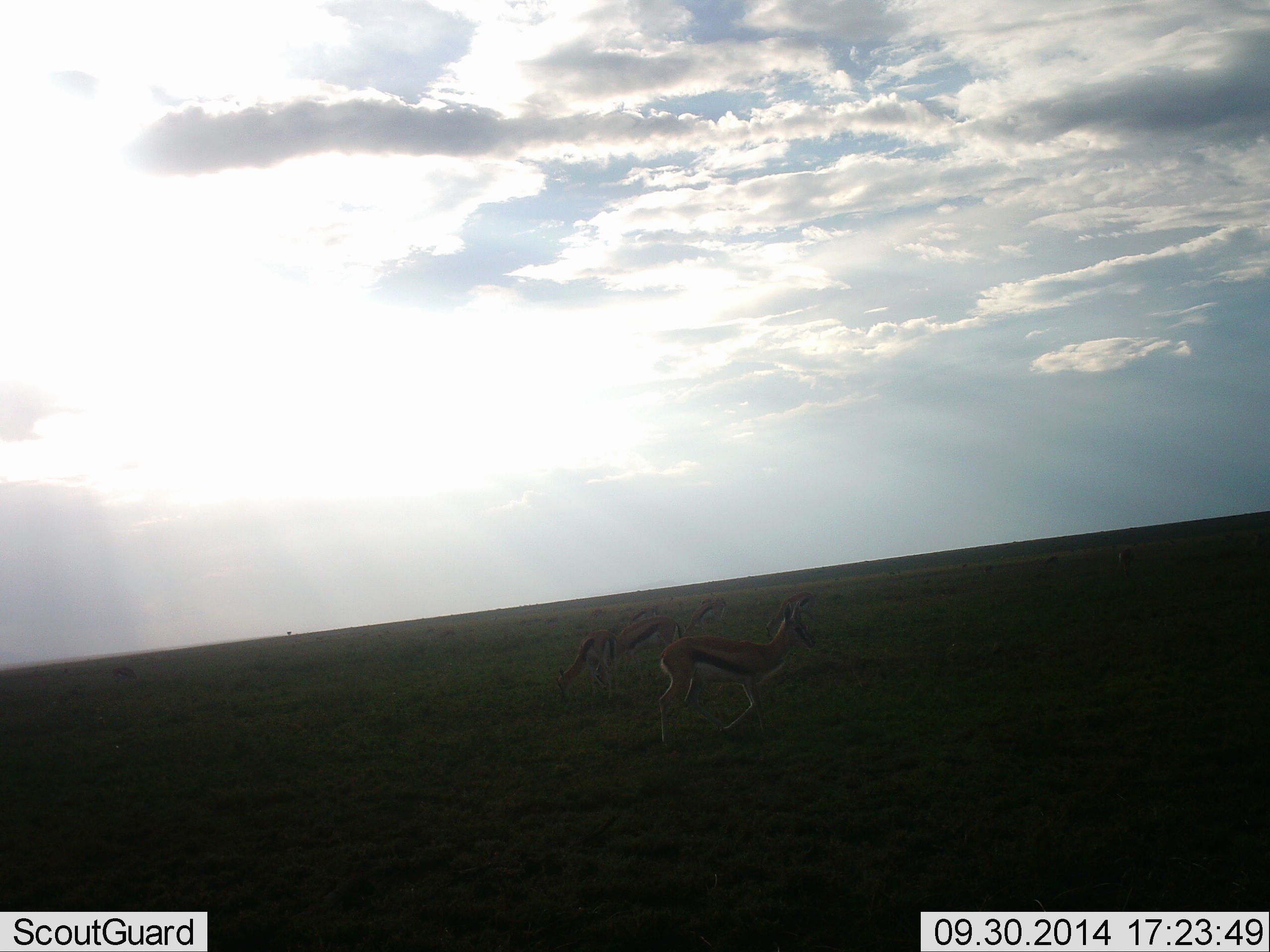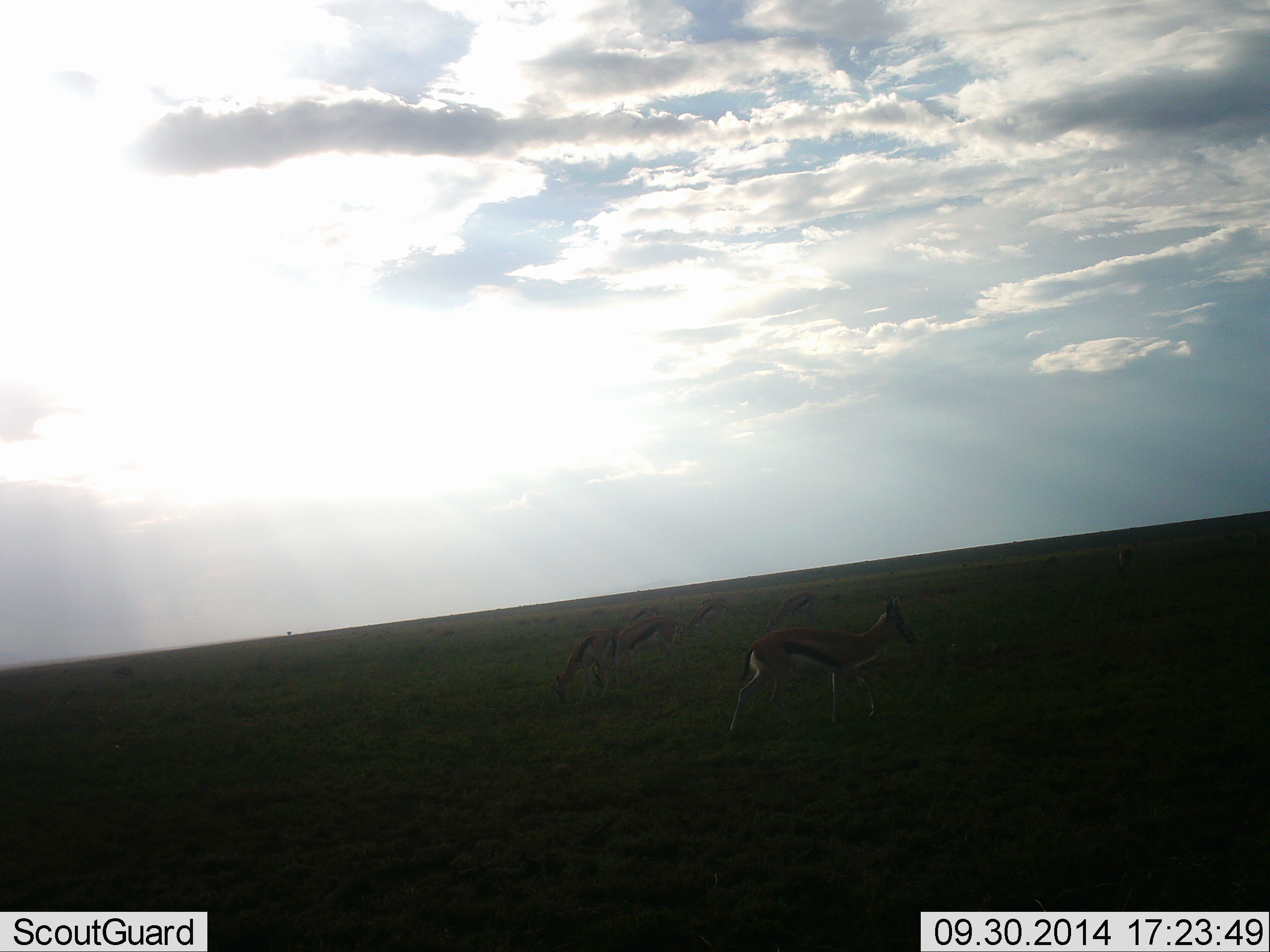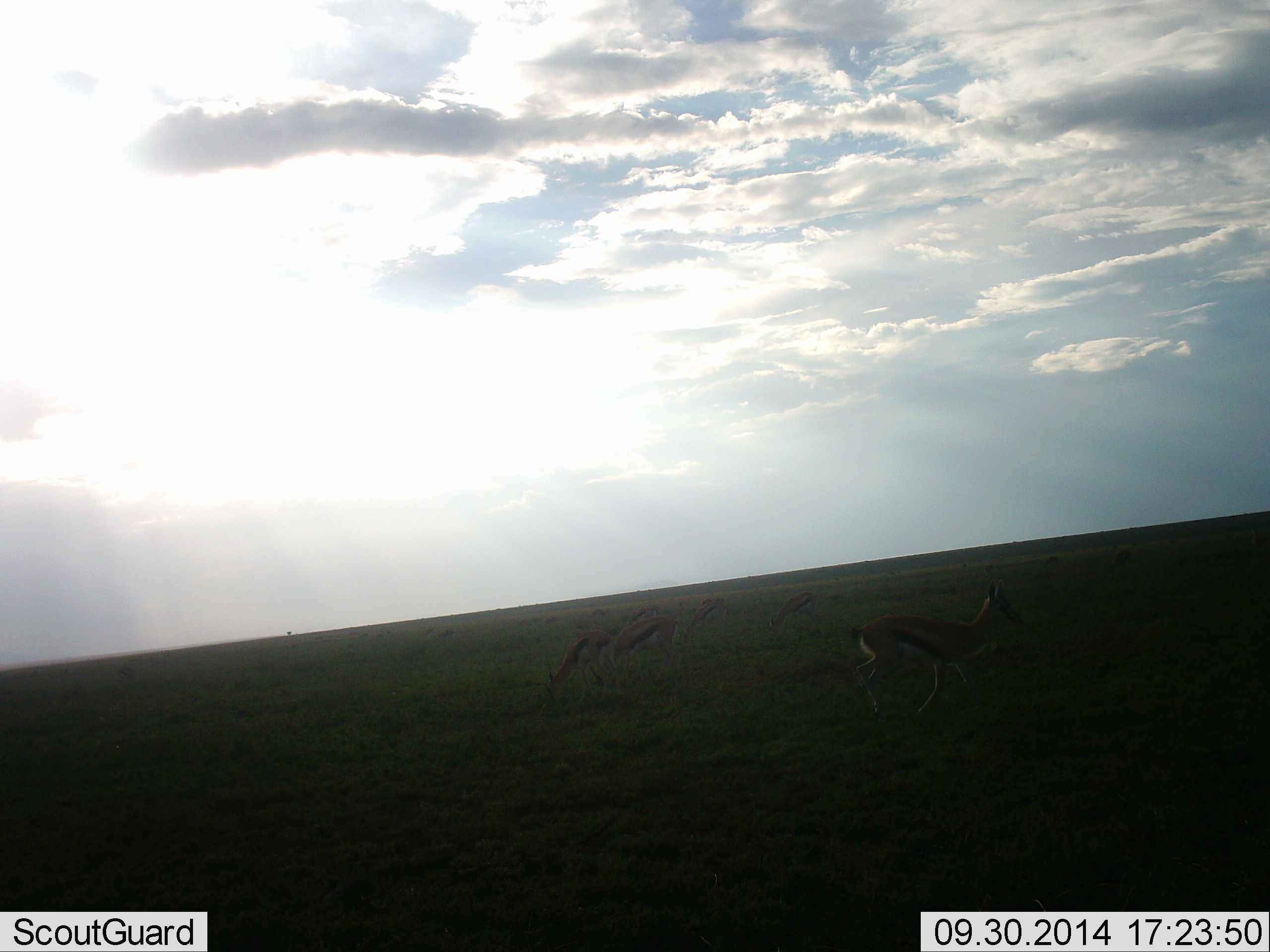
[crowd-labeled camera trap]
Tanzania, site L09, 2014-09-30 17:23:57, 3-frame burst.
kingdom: Animalia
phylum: Chordata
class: Mammalia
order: Artiodactyla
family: Bovidae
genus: Eudorcas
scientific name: Eudorcas thomsonii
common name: thomson's gazelle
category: gazellethomsons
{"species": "gazellethomsons (thomson's gazelle) (Eudorcas thomsonii)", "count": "6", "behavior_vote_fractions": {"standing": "50%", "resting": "0%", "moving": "50%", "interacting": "0%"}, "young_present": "0%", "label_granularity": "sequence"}